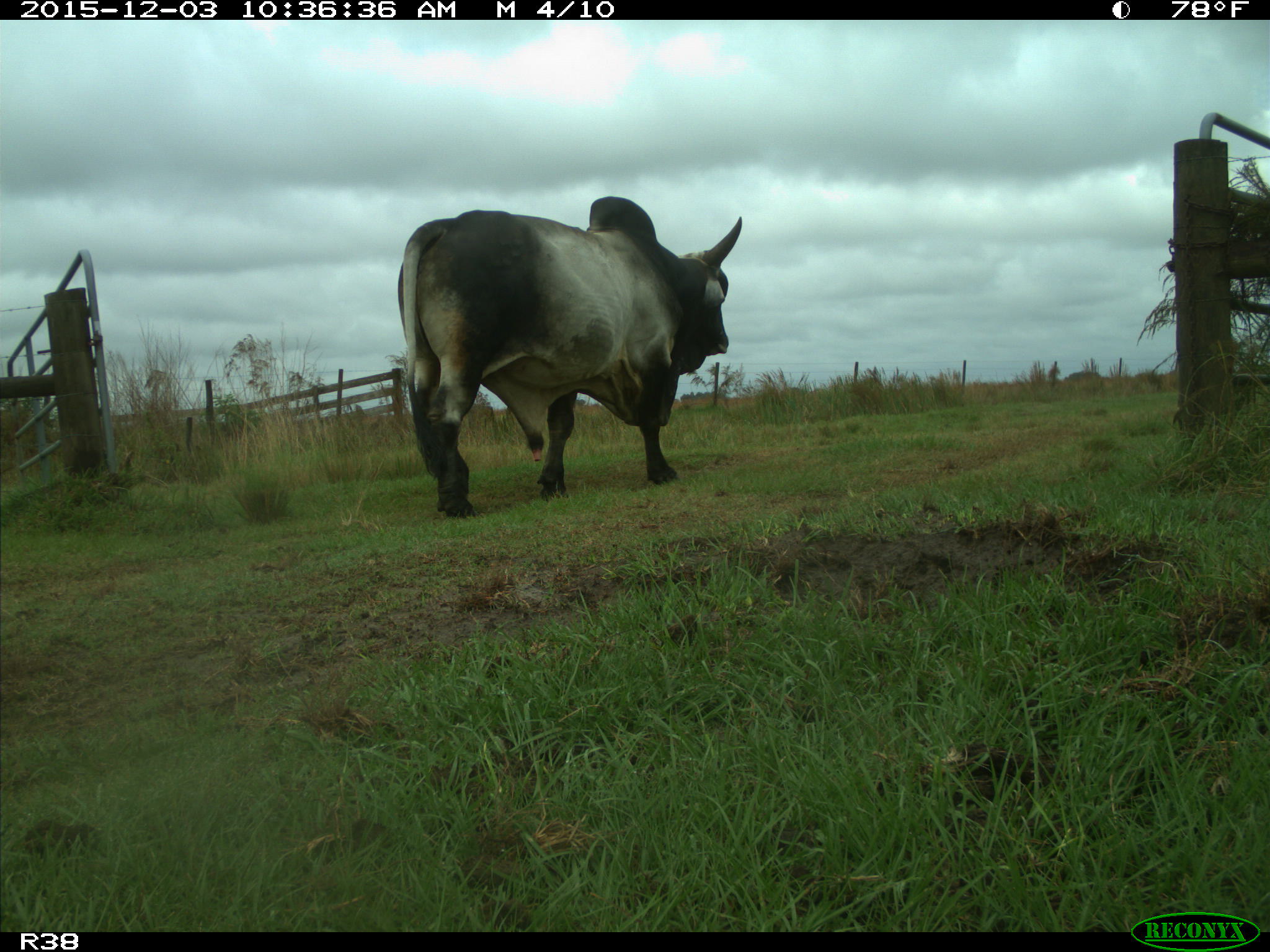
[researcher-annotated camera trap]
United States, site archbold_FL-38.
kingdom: Animalia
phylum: Chordata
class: Mammalia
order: Artiodactyla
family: Bovidae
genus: Bos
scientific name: Bos taurus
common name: domestic cow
Bos taurus (domestic cow).